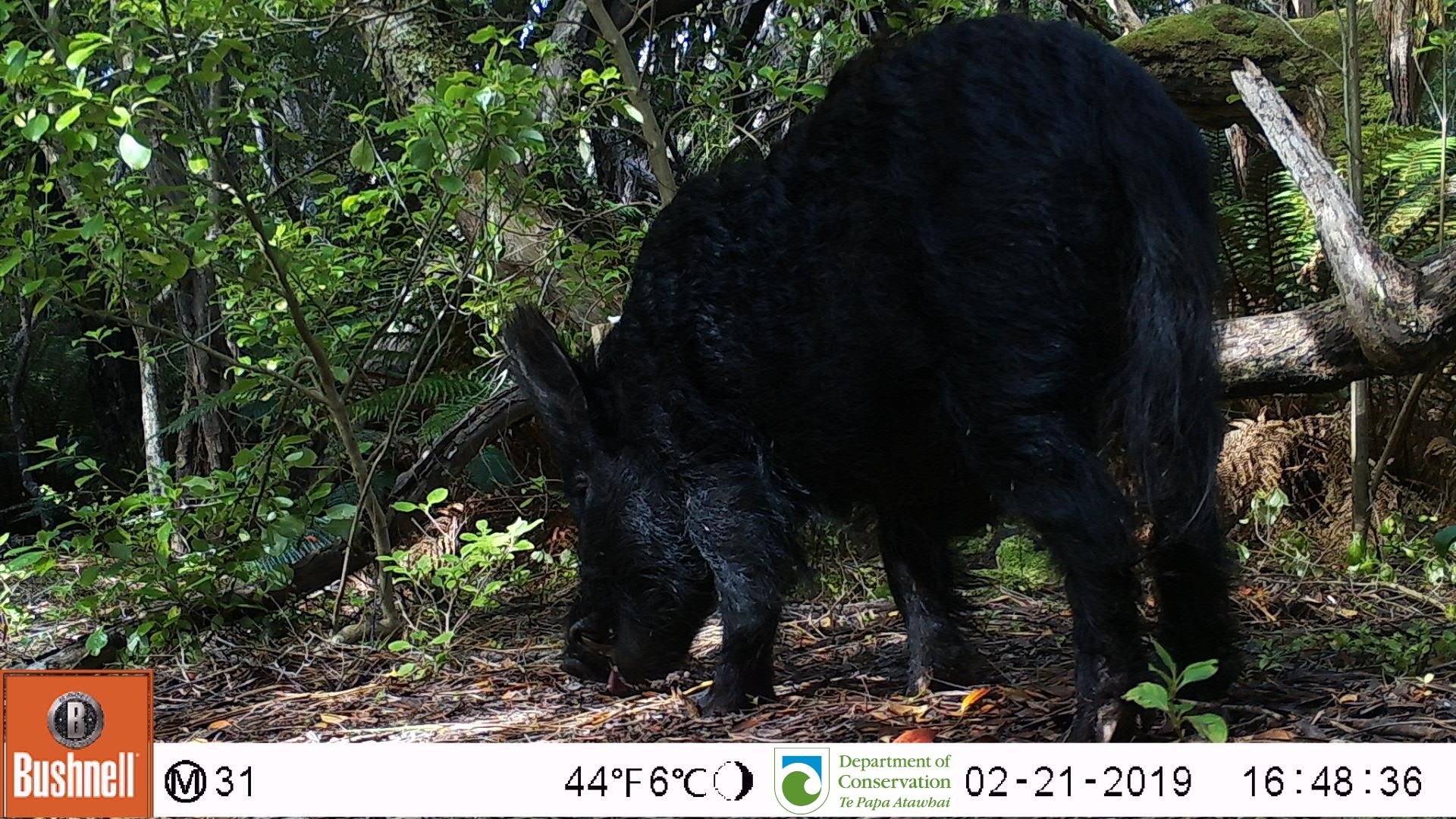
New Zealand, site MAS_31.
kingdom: Animalia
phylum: Chordata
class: Mammalia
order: Artiodactyla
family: Suidae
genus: Sus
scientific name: Sus scrofa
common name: pig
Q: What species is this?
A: Pig (Sus scrofa).